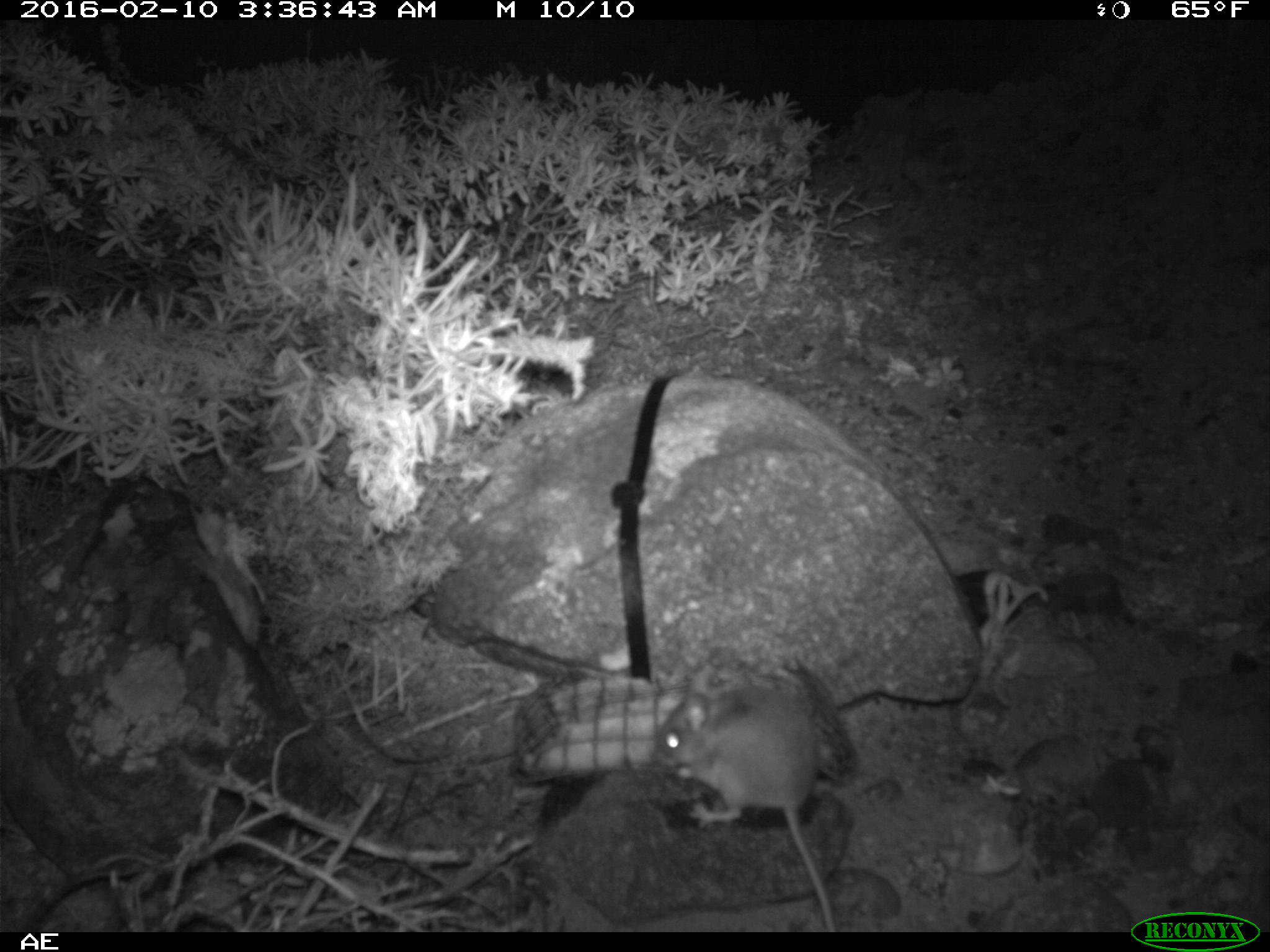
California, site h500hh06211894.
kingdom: Animalia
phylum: Chordata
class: Mammalia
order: Rodentia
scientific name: Rodentia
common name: rodent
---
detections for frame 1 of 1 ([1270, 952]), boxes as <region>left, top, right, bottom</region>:
rodent: <region>649, 671, 839, 929</region>